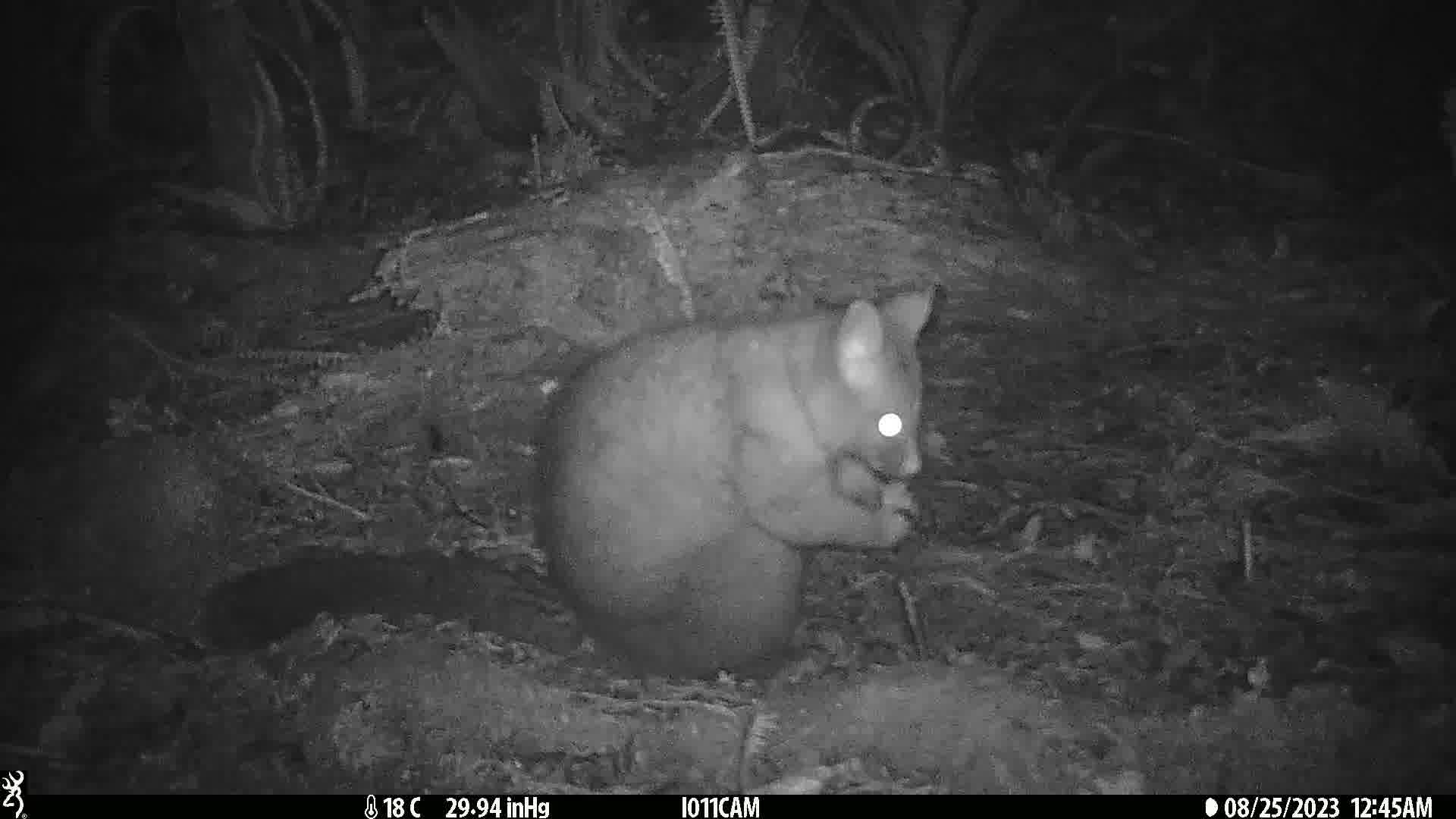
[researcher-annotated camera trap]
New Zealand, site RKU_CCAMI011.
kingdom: Animalia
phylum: Chordata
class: Mammalia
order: Diprotodontia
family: Phalangeridae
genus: Trichosurus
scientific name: Trichosurus vulpecula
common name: common brushtail possum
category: possum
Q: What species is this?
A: Possum (common brushtail possum) (Trichosurus vulpecula).